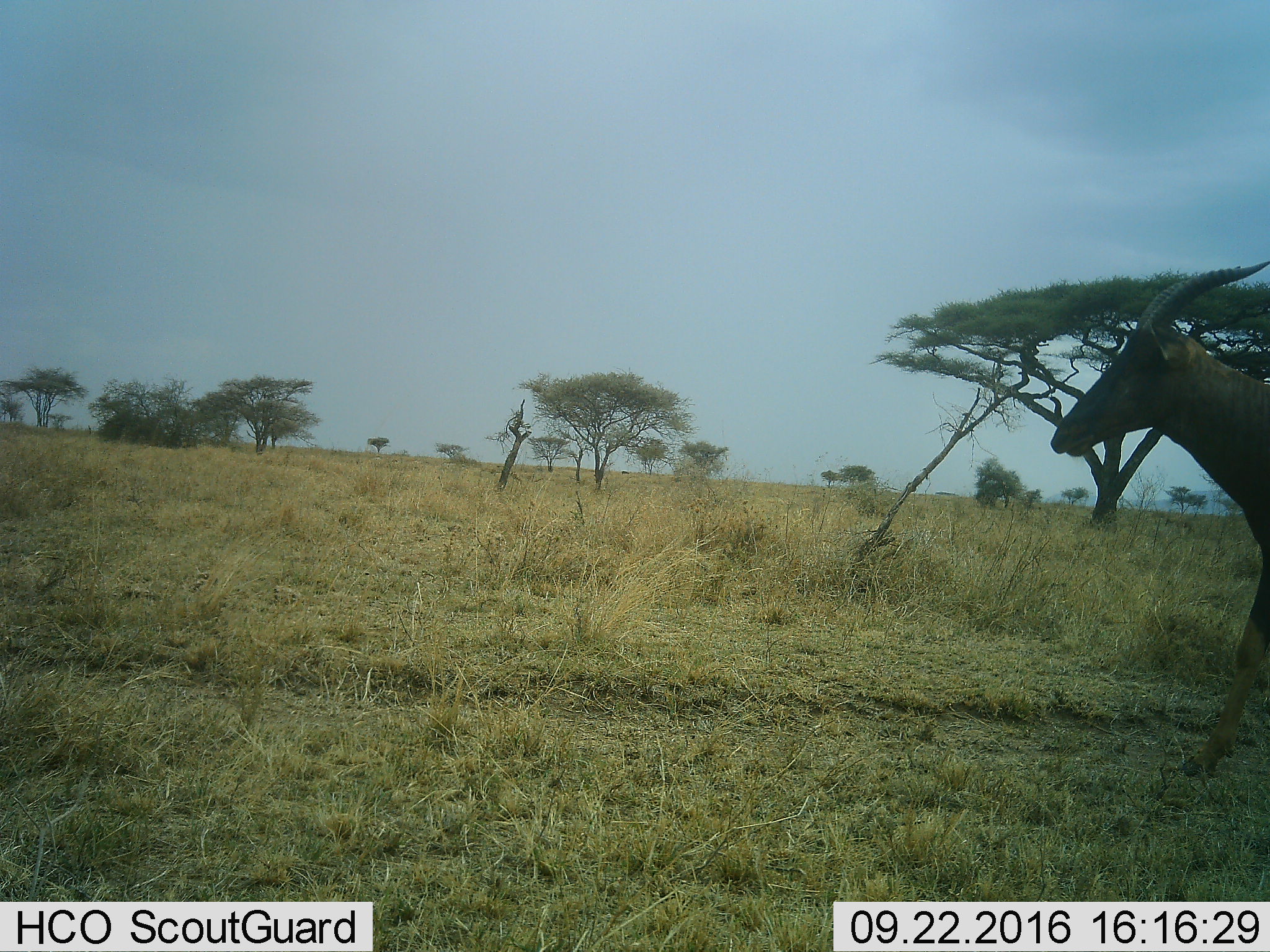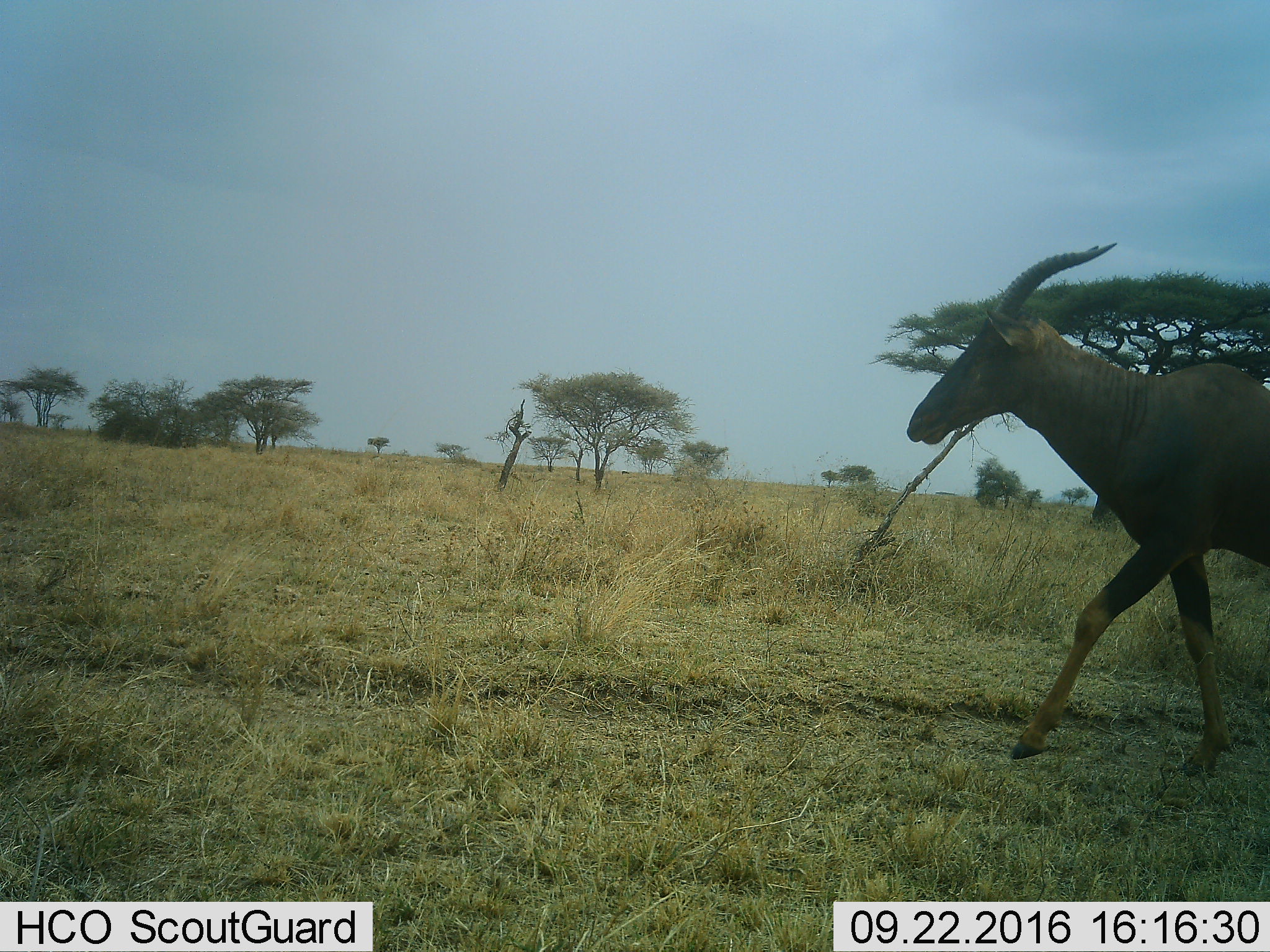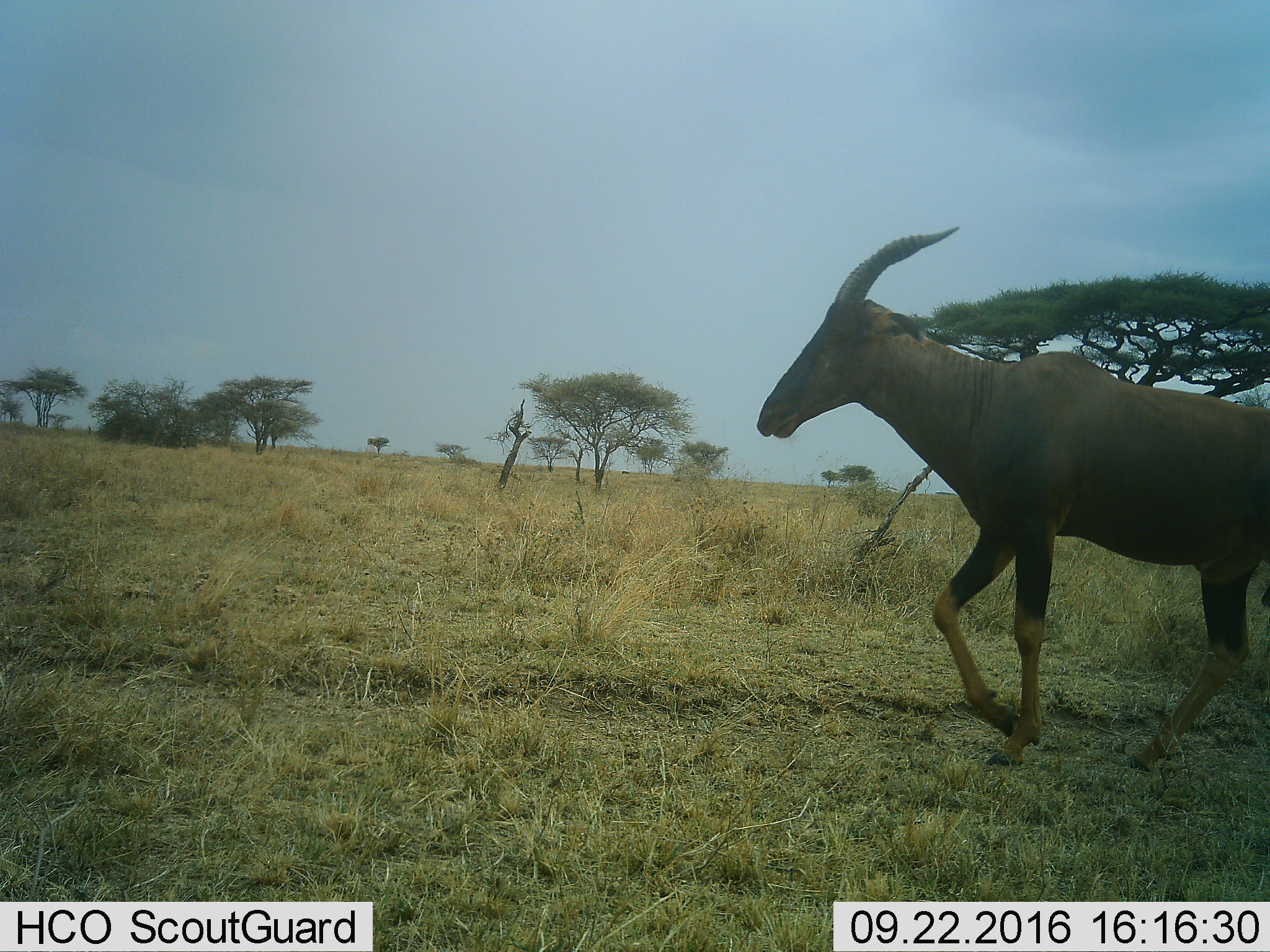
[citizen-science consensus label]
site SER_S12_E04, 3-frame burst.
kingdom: Animalia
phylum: Chordata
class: Mammalia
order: Artiodactyla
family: Bovidae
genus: Damaliscus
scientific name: Damaliscus lunatus jimela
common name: topi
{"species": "topi (Damaliscus lunatus jimela)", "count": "1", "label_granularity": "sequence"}